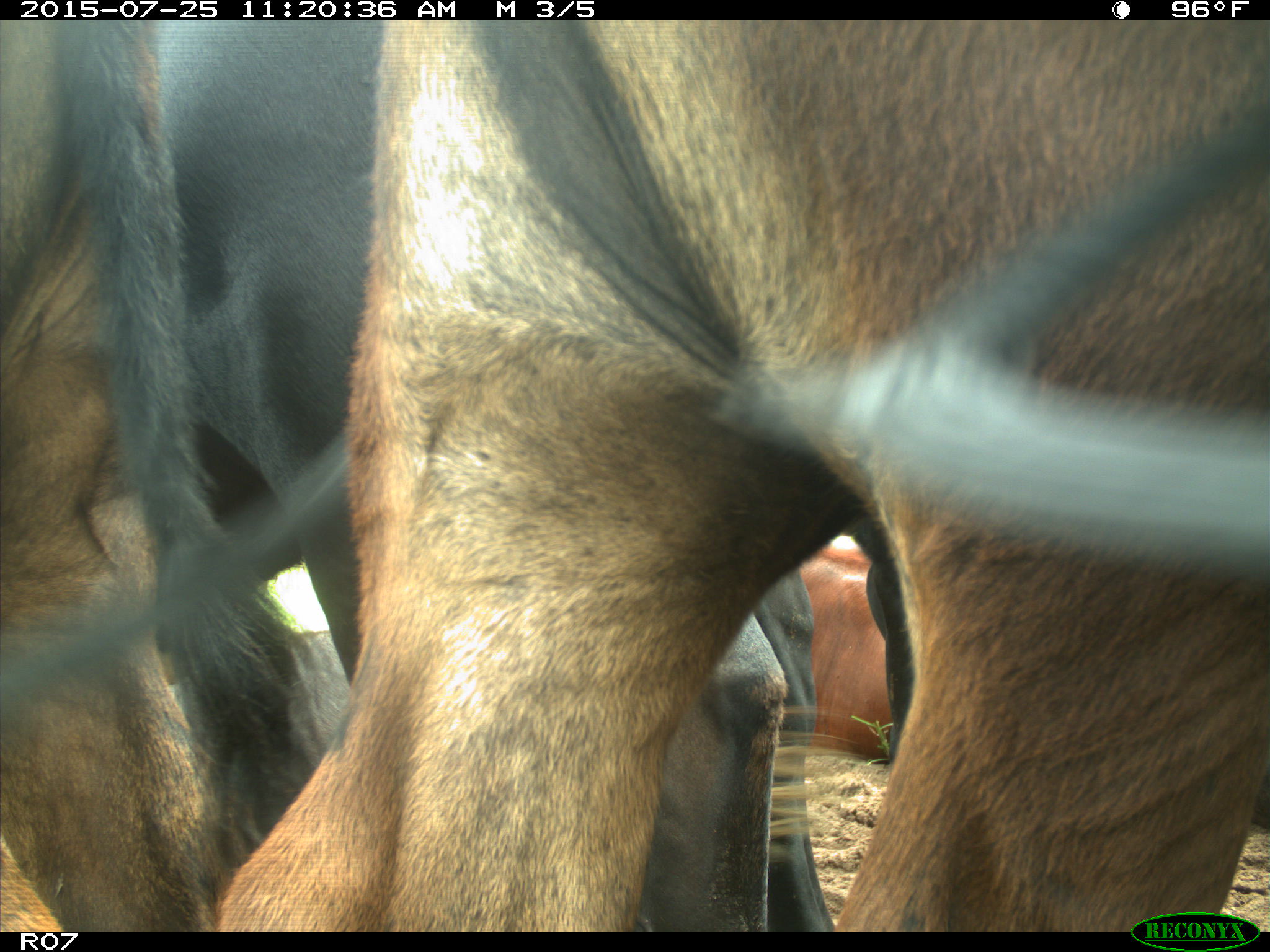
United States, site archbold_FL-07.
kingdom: Animalia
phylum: Chordata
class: Mammalia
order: Artiodactyla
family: Bovidae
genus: Bos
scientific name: Bos taurus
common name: domestic cow